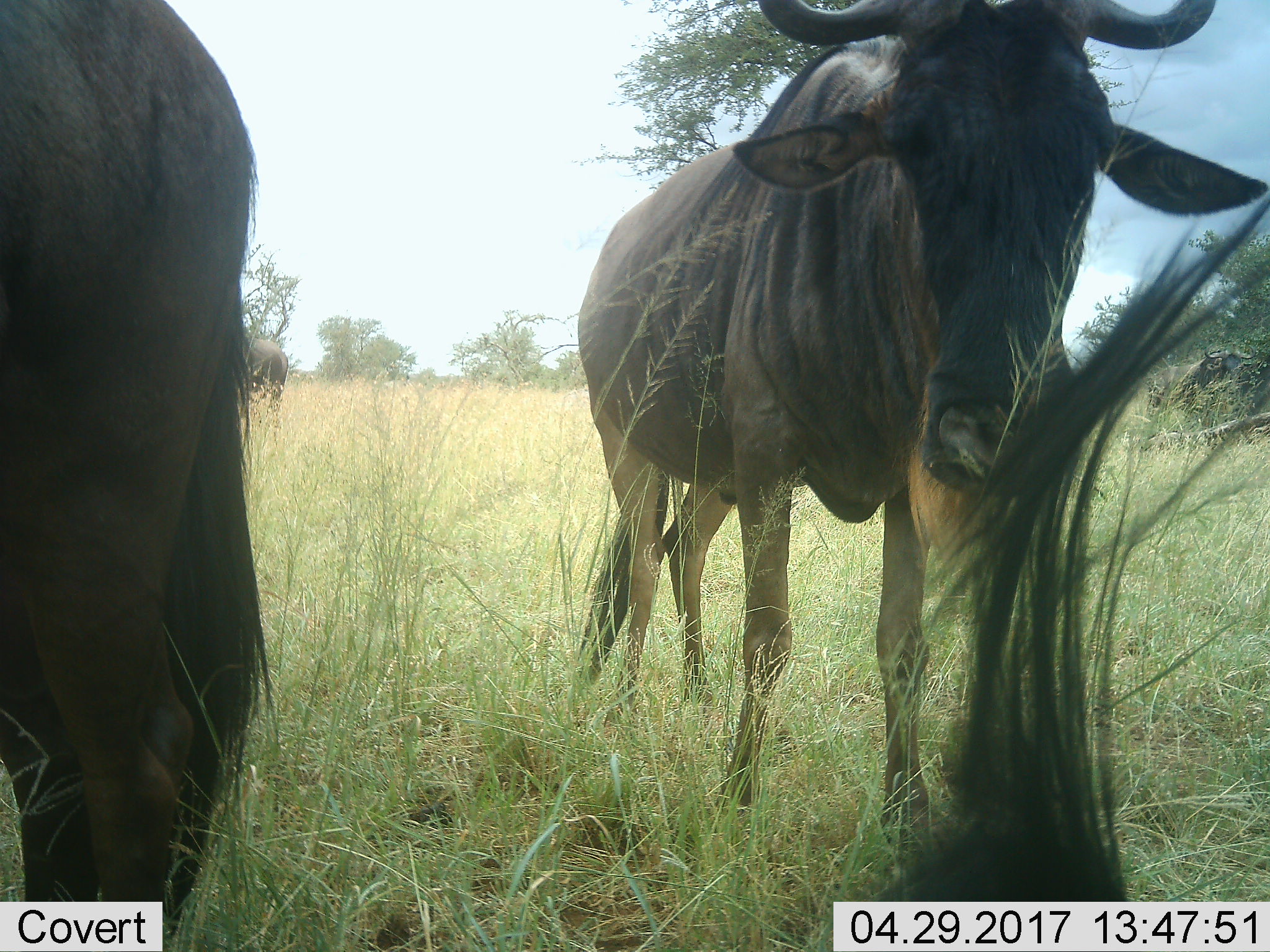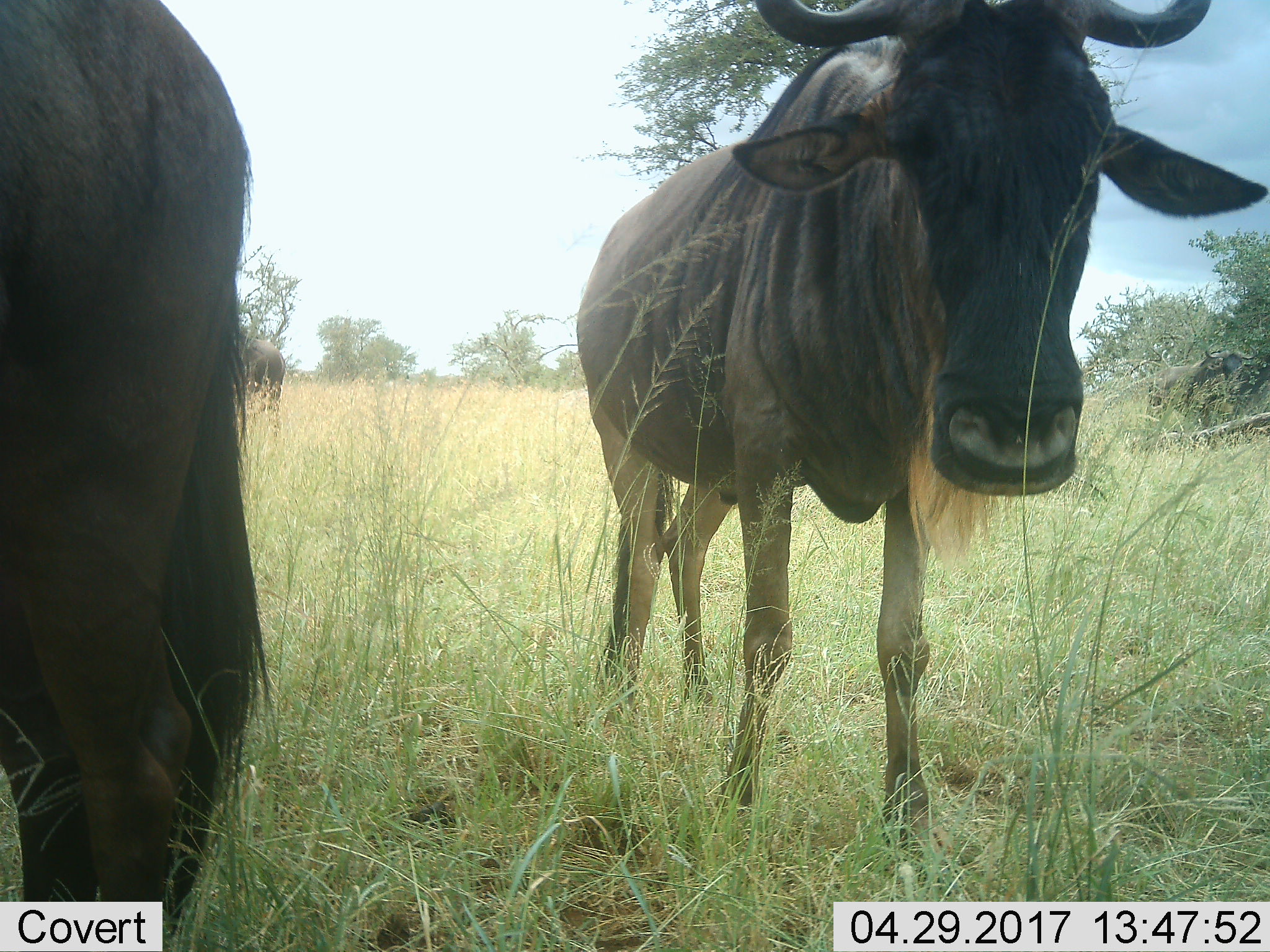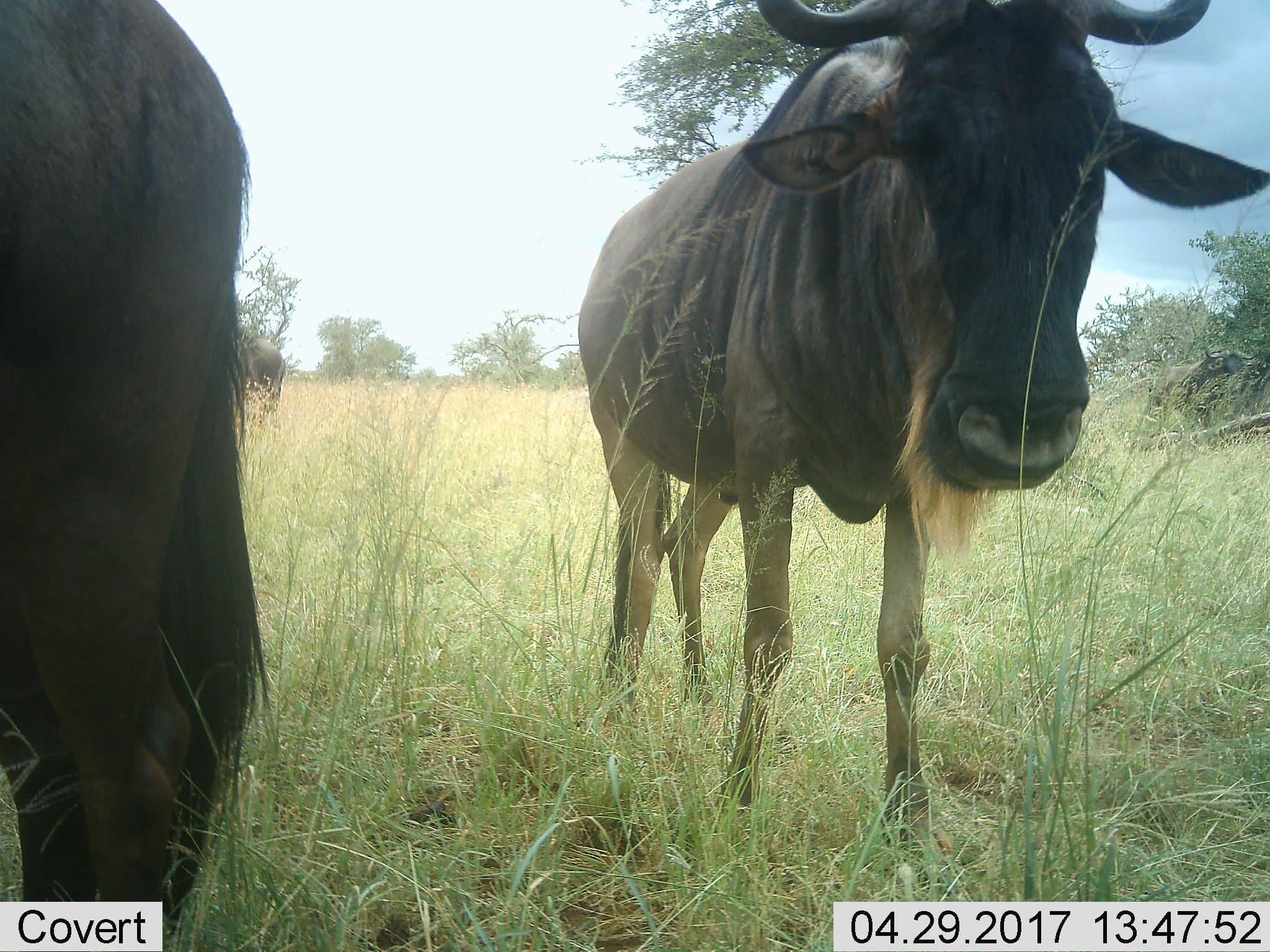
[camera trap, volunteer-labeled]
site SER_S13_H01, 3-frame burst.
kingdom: Animalia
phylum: Chordata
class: Mammalia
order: Artiodactyla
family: Bovidae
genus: Connochaetes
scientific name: Connochaetes taurinus taurinus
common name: blue wildebeest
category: wildebeestblue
Wildebeestblue (blue wildebeest) (Connochaetes taurinus taurinus), count 4. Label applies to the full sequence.